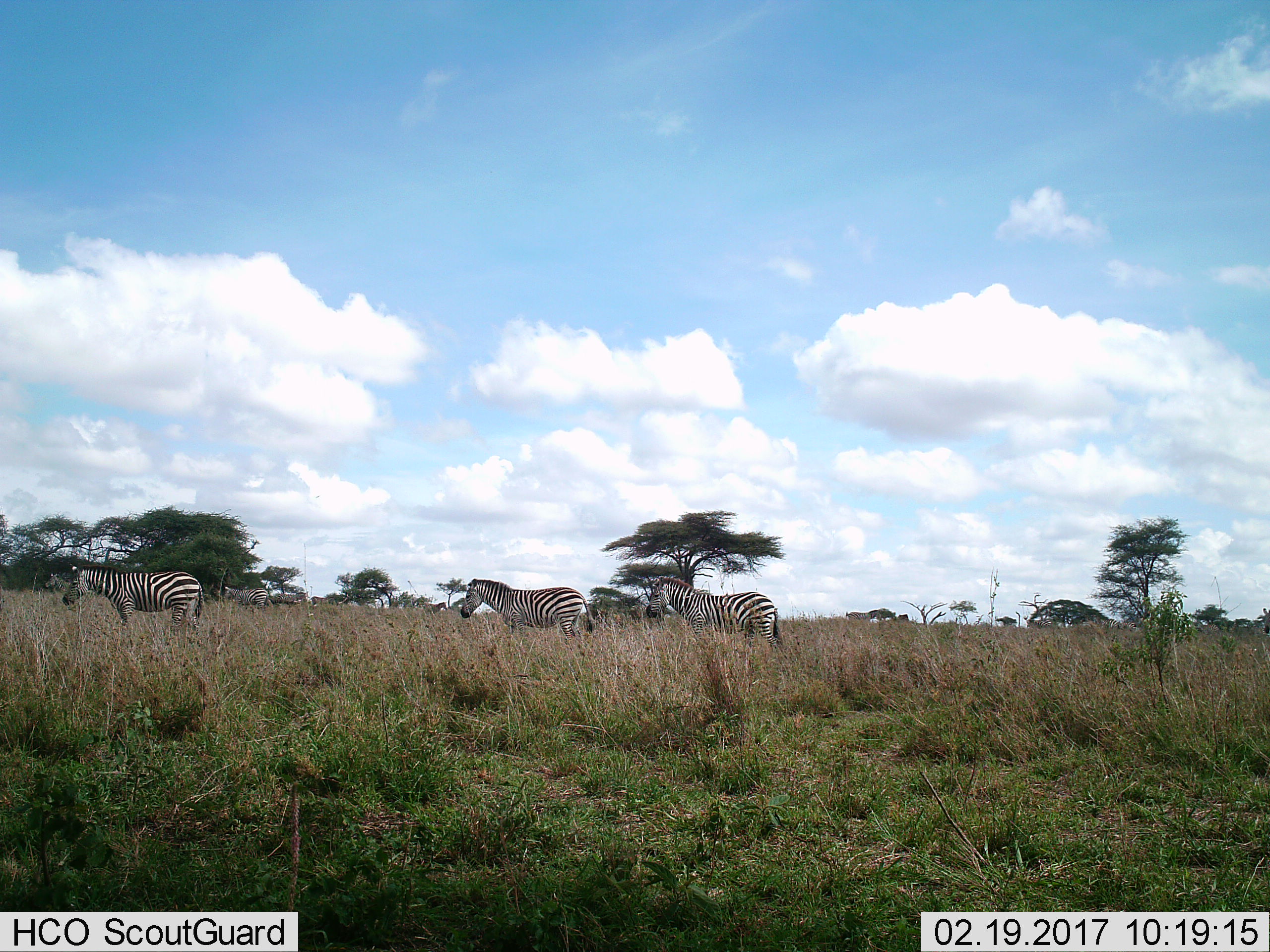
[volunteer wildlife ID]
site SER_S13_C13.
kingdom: Animalia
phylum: Chordata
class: Mammalia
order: Perissodactyla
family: Equidae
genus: Equus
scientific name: Equus quagga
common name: plains zebra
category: zebraplains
Zebraplains (plains zebra) (Equus quagga), count 4. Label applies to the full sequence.